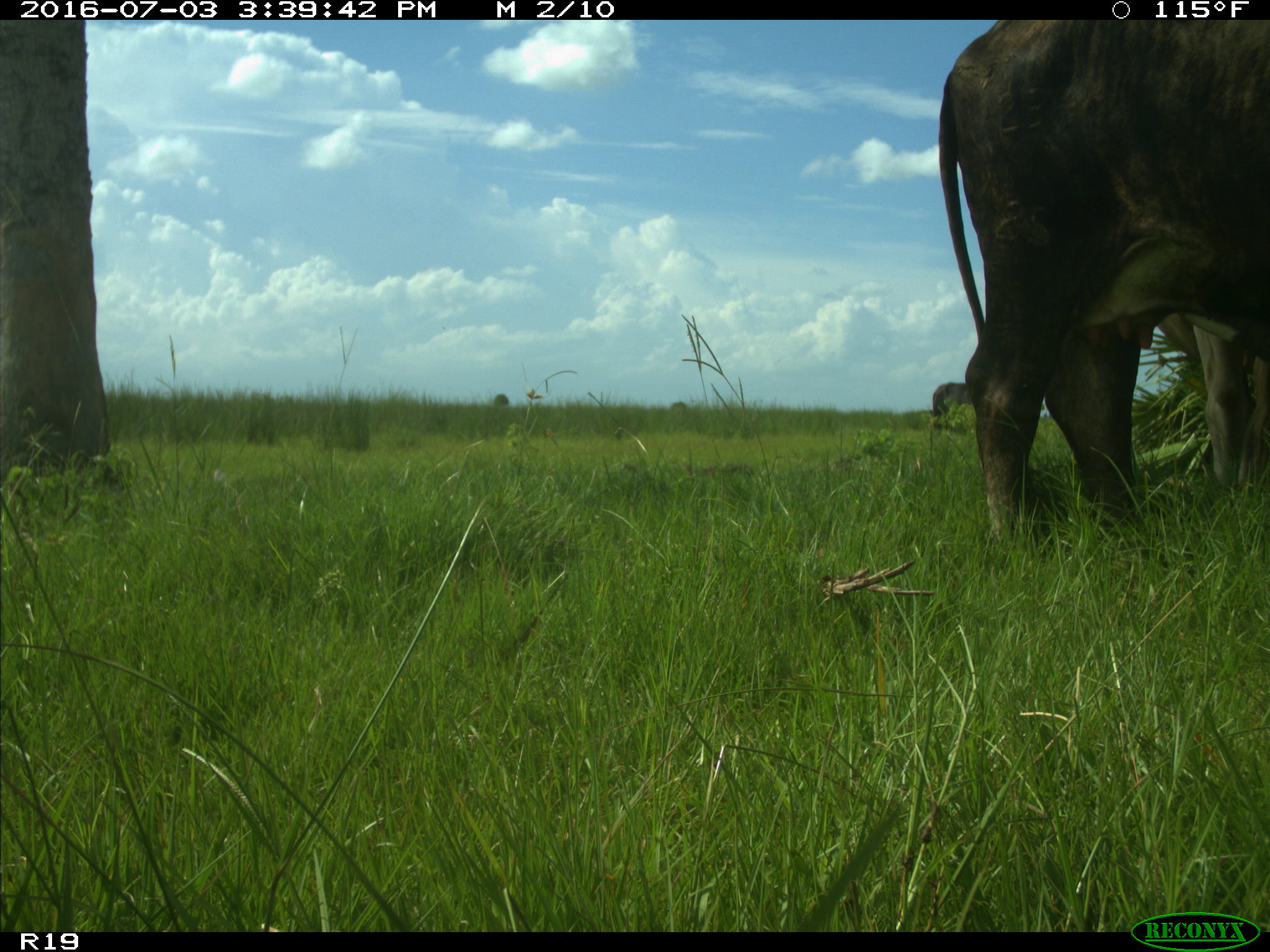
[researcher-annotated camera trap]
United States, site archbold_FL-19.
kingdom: Animalia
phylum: Chordata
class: Mammalia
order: Artiodactyla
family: Bovidae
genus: Bos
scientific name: Bos taurus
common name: domestic cow